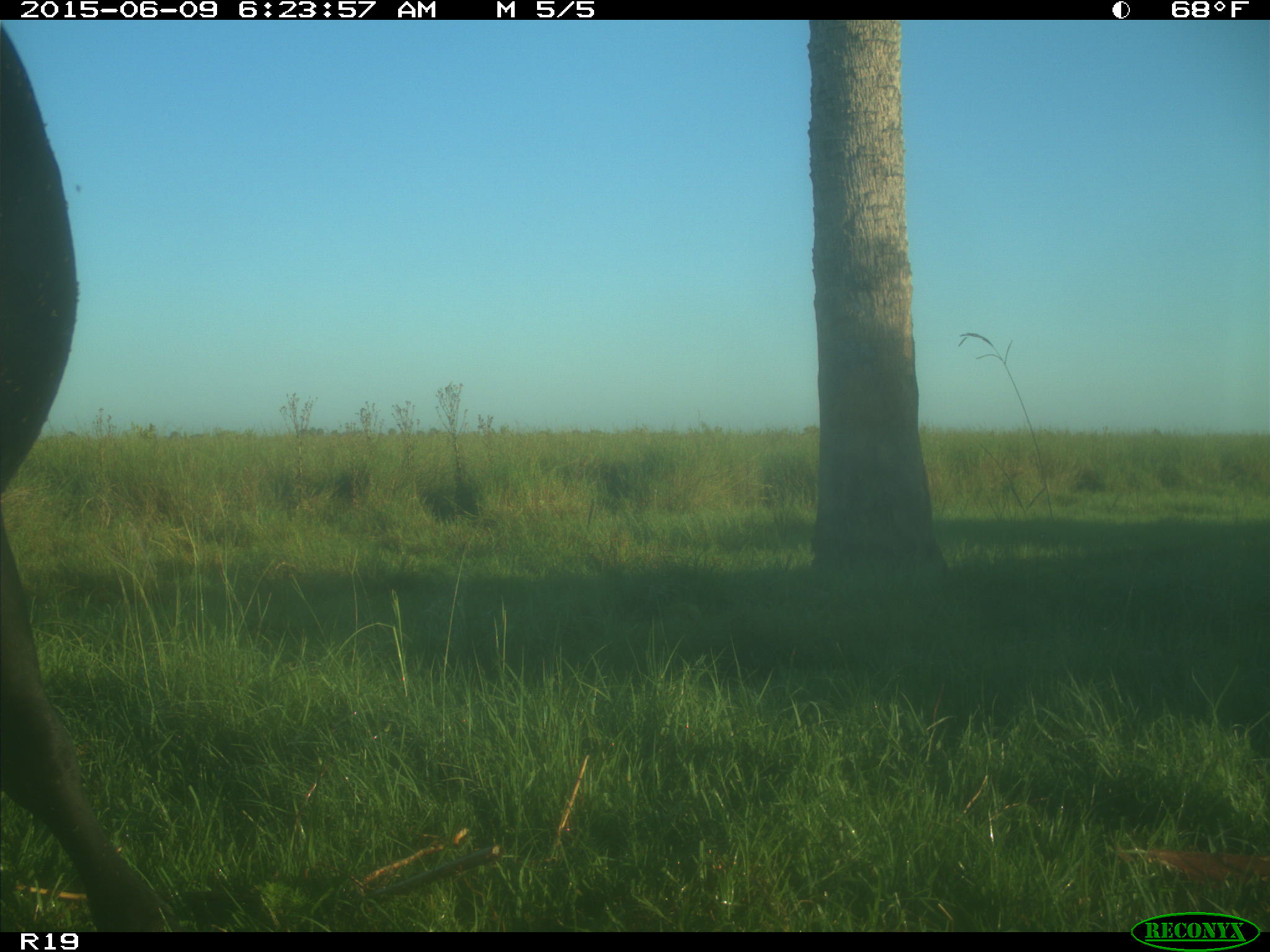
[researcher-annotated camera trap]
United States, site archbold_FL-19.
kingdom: Animalia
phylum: Chordata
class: Mammalia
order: Artiodactyla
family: Bovidae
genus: Bos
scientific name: Bos taurus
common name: domestic cow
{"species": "Bos taurus (domestic cow)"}